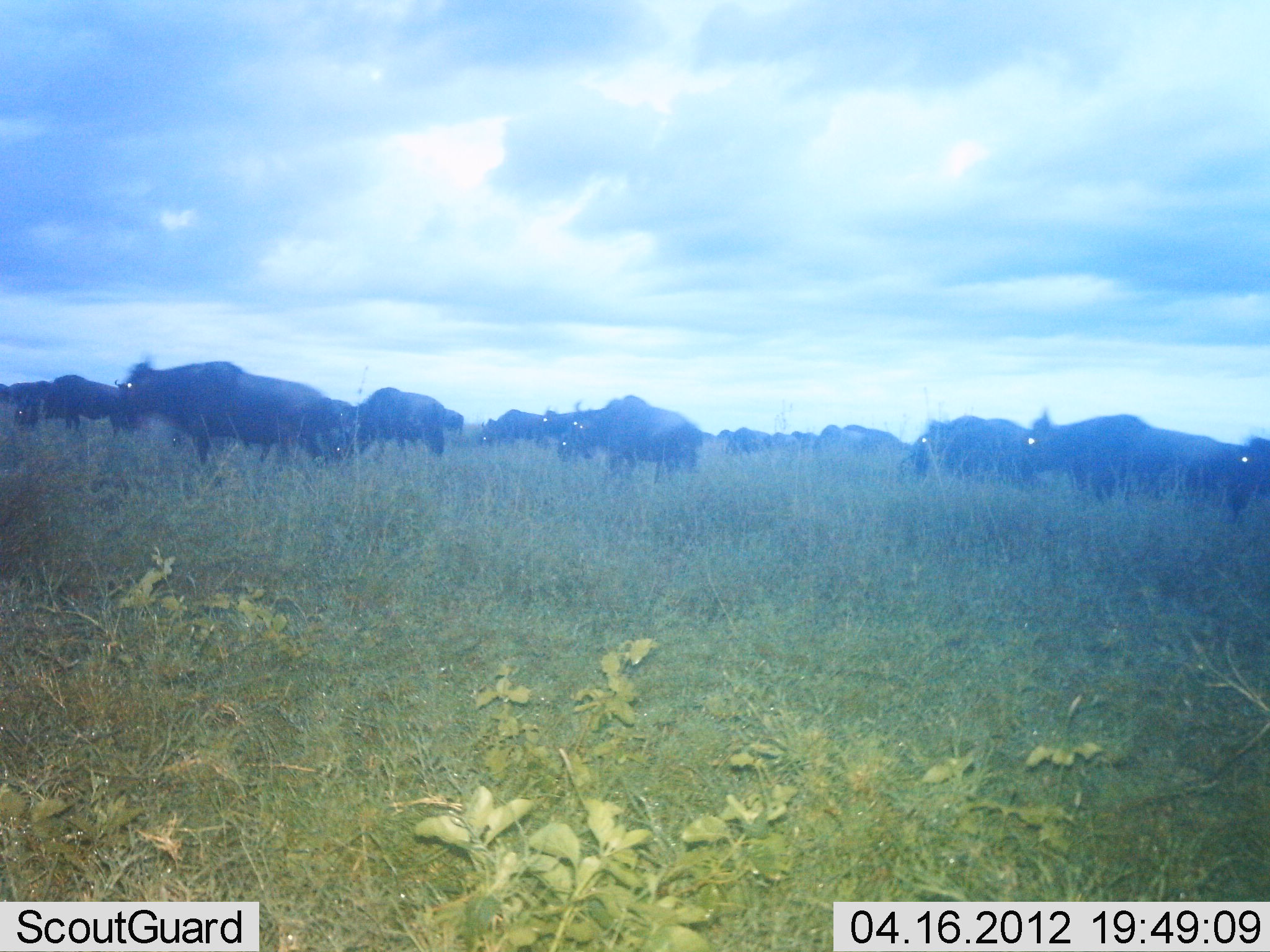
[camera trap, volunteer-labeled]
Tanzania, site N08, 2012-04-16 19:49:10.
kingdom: Animalia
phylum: Chordata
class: Mammalia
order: Artiodactyla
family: Bovidae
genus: Connochaetes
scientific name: Connochaetes taurinus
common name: blue wildebeest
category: wildebeest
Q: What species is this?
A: Wildebeest (blue wildebeest) (Connochaetes taurinus).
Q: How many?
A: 11-50.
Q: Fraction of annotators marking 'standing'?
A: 72%.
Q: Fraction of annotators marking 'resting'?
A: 0%.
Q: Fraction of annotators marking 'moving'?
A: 56%.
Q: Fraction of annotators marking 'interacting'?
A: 0%.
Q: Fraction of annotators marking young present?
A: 0%.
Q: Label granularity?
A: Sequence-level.